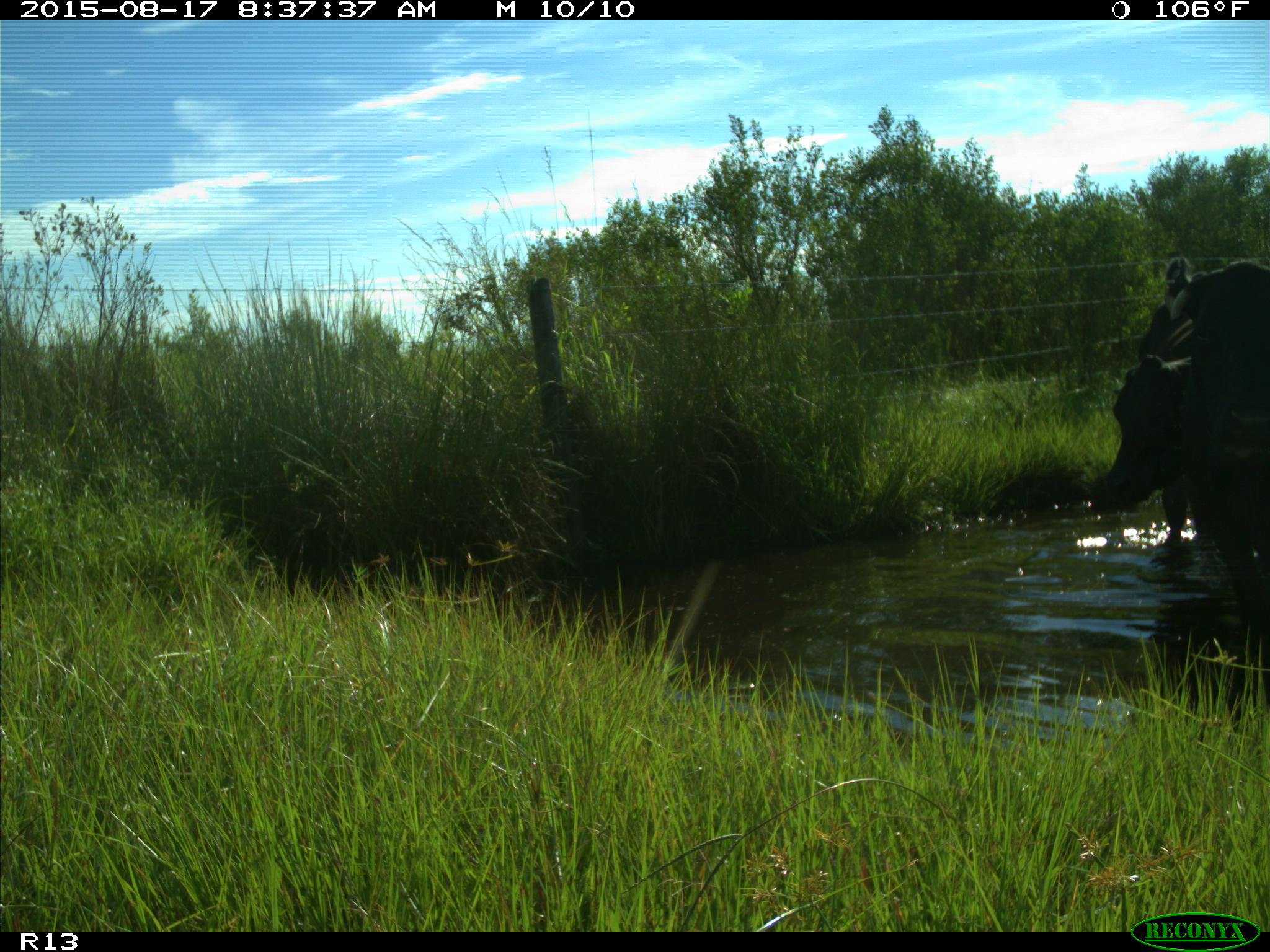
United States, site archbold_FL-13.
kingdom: Animalia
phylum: Chordata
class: Mammalia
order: Artiodactyla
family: Bovidae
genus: Bos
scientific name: Bos taurus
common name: domestic cow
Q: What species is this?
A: Bos taurus (domestic cow).